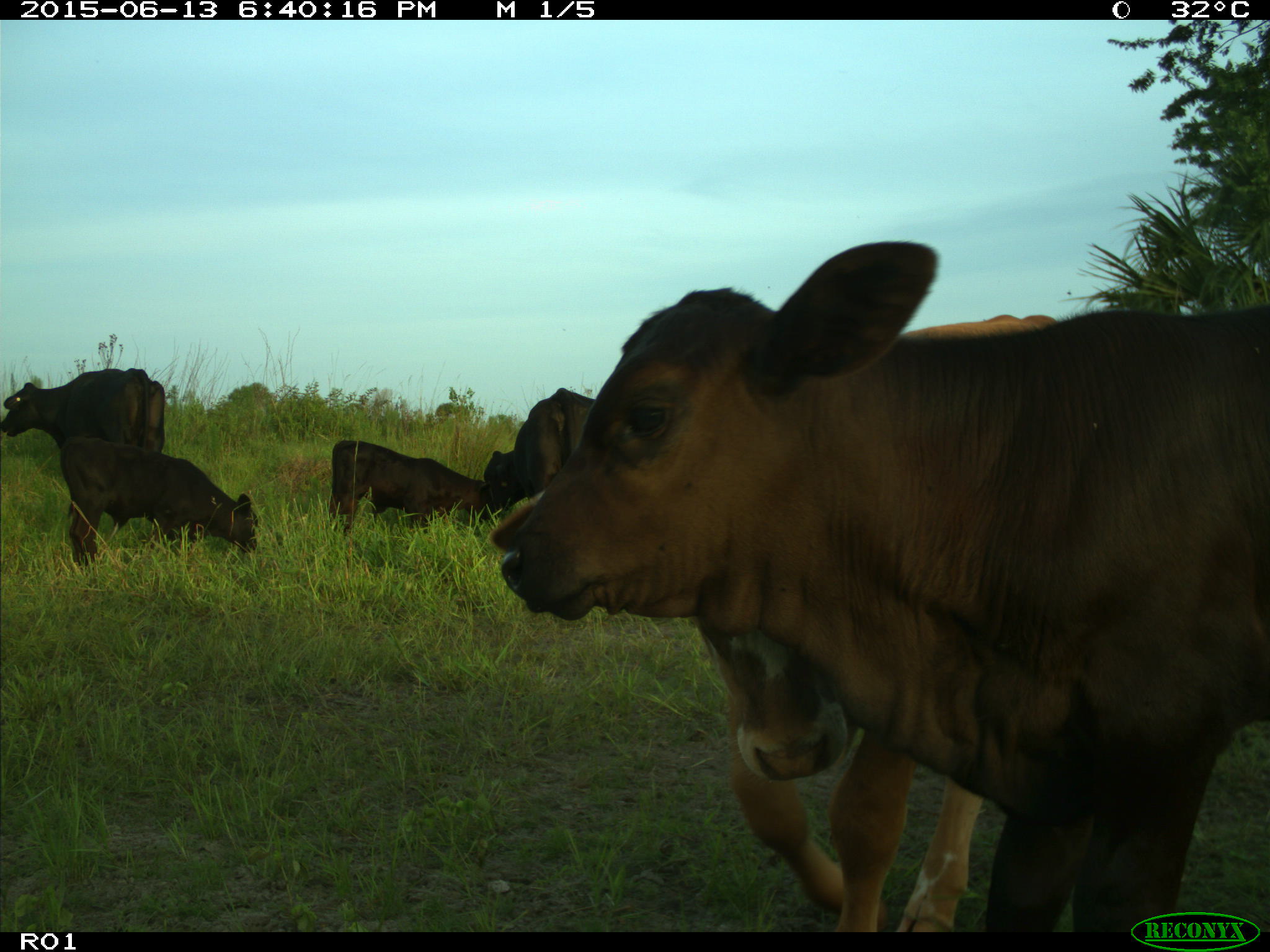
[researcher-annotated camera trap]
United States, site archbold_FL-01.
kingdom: Animalia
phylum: Chordata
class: Mammalia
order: Artiodactyla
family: Bovidae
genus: Bos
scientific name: Bos taurus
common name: domestic cow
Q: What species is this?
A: Bos taurus (domestic cow).